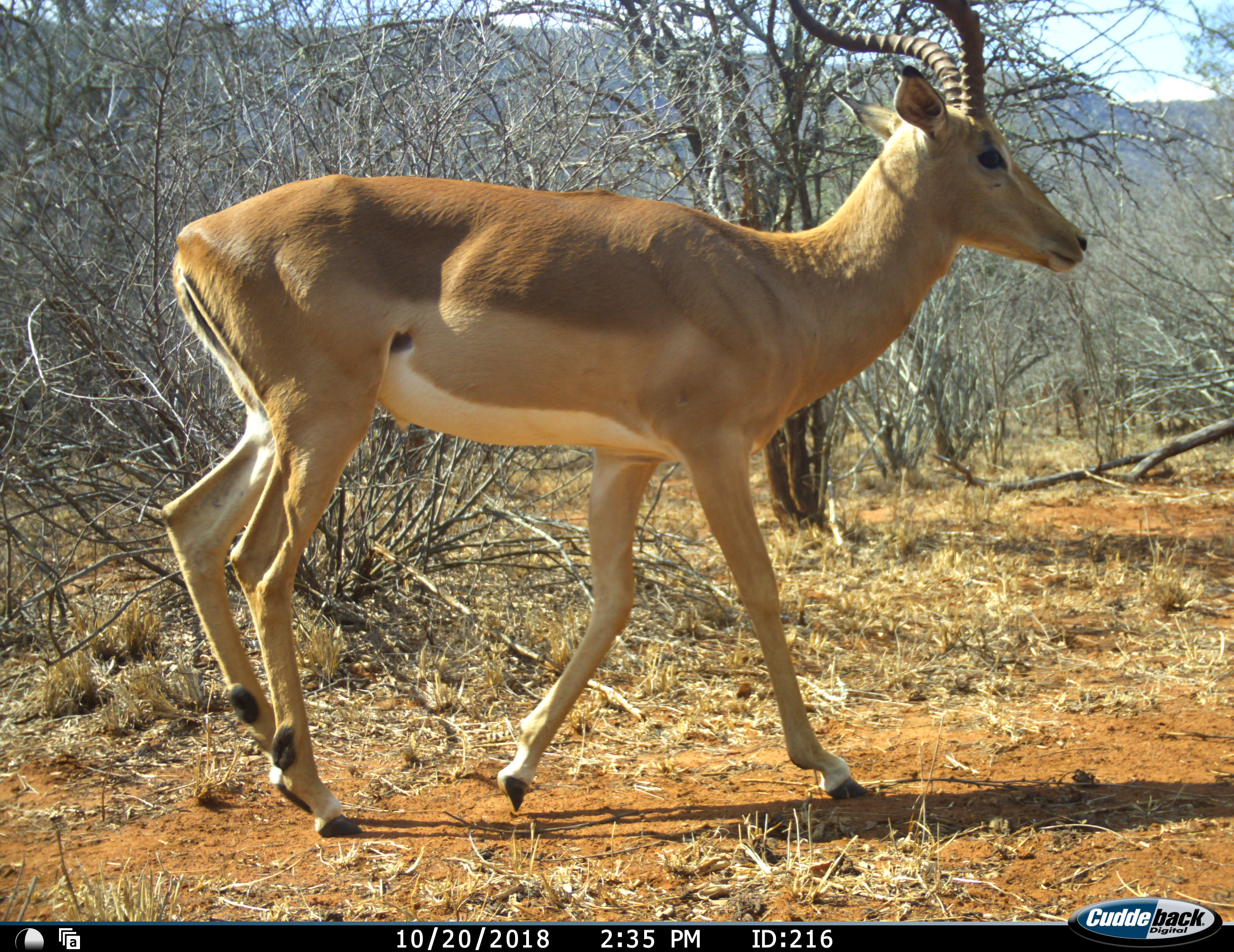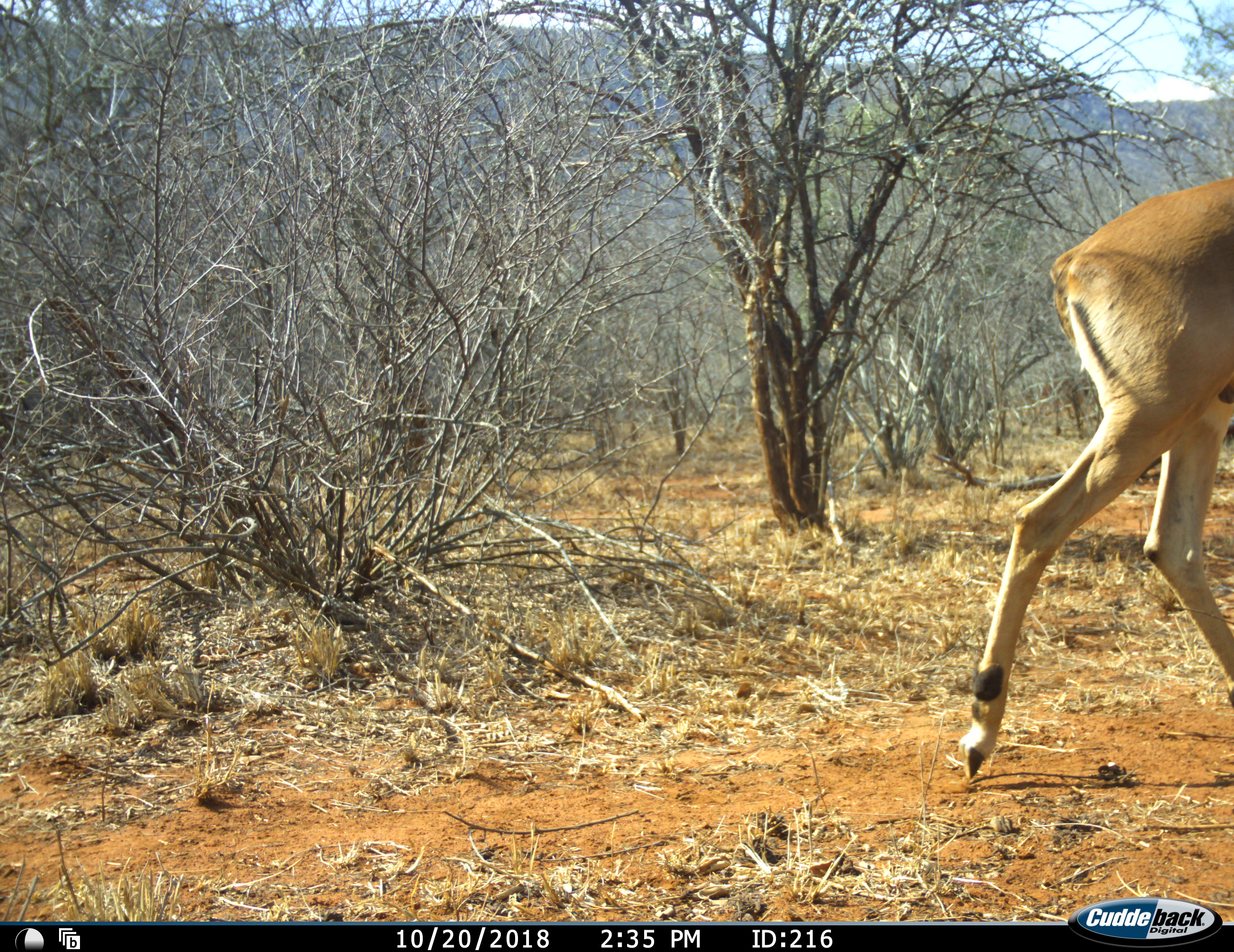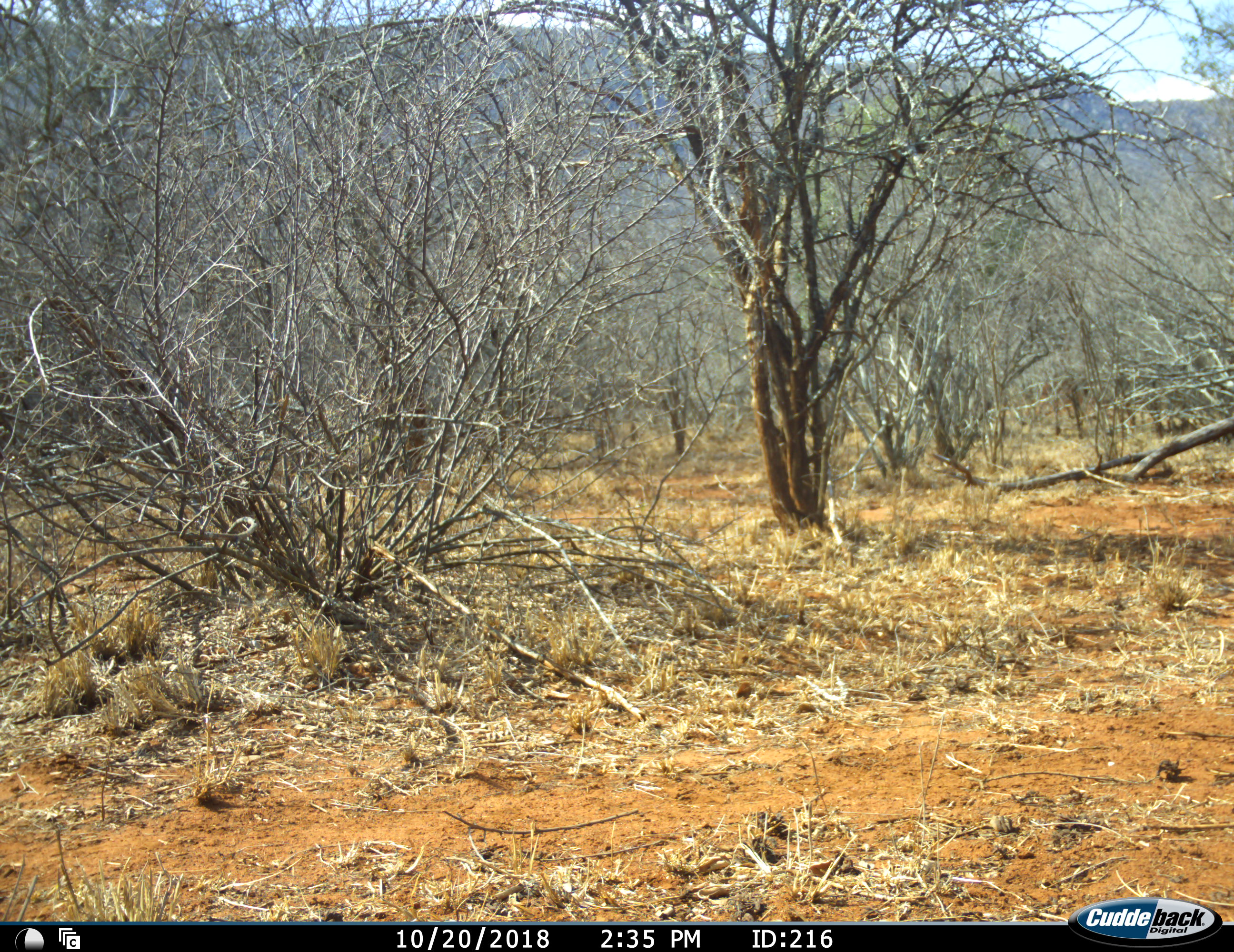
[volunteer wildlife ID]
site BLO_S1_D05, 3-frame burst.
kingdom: Animalia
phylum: Chordata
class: Mammalia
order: Artiodactyla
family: Bovidae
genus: Aepyceros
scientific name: Aepyceros melampus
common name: impala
Impala (Aepyceros melampus), count 1. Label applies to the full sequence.